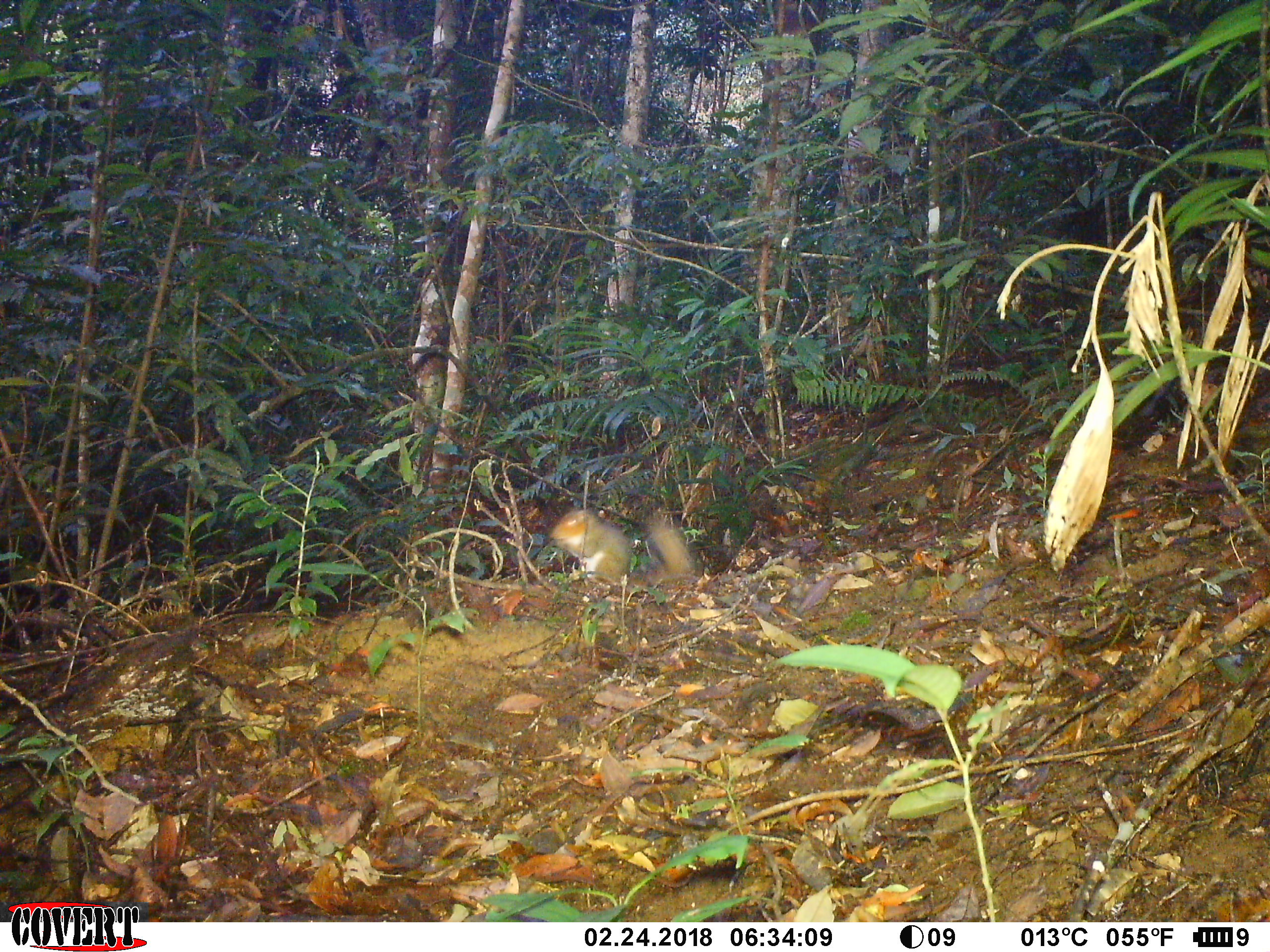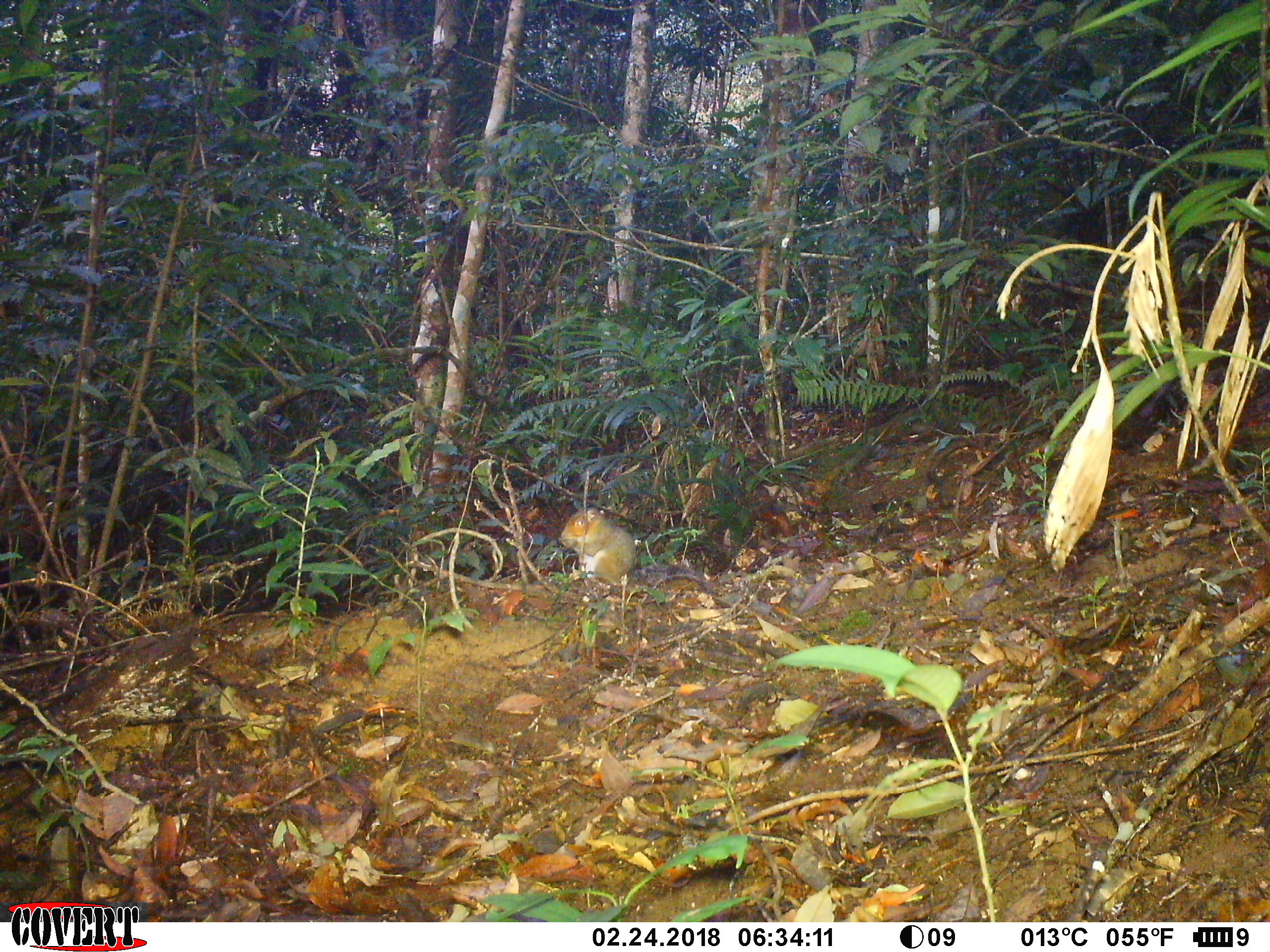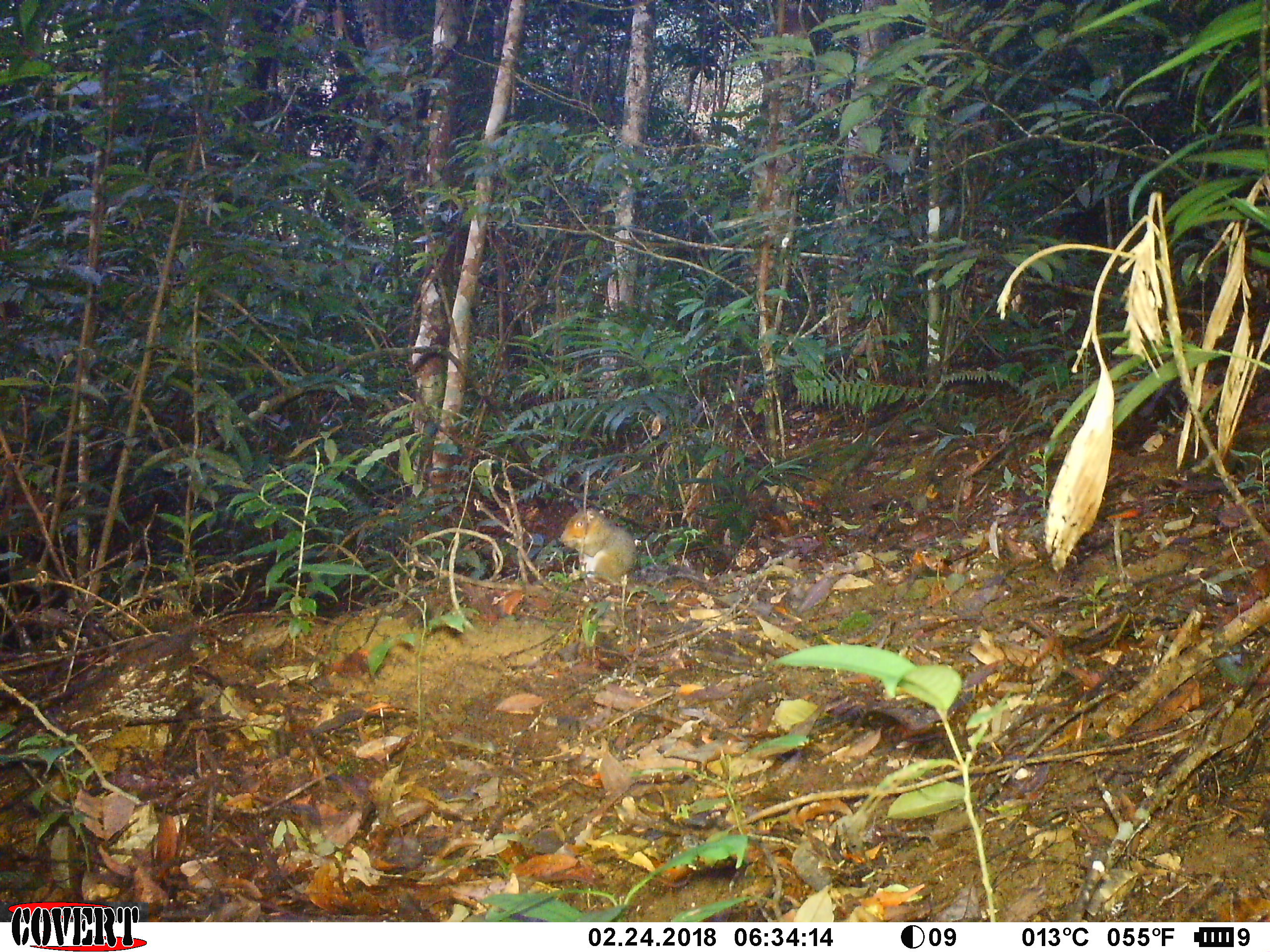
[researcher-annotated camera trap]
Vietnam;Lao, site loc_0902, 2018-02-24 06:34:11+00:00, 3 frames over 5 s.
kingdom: Animalia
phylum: Chordata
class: Mammalia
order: Rodentia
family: Sciuridae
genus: Dremomys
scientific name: Dremomys rufigenis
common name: red-cheeked squirrel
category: red cheeked squirrel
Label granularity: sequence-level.